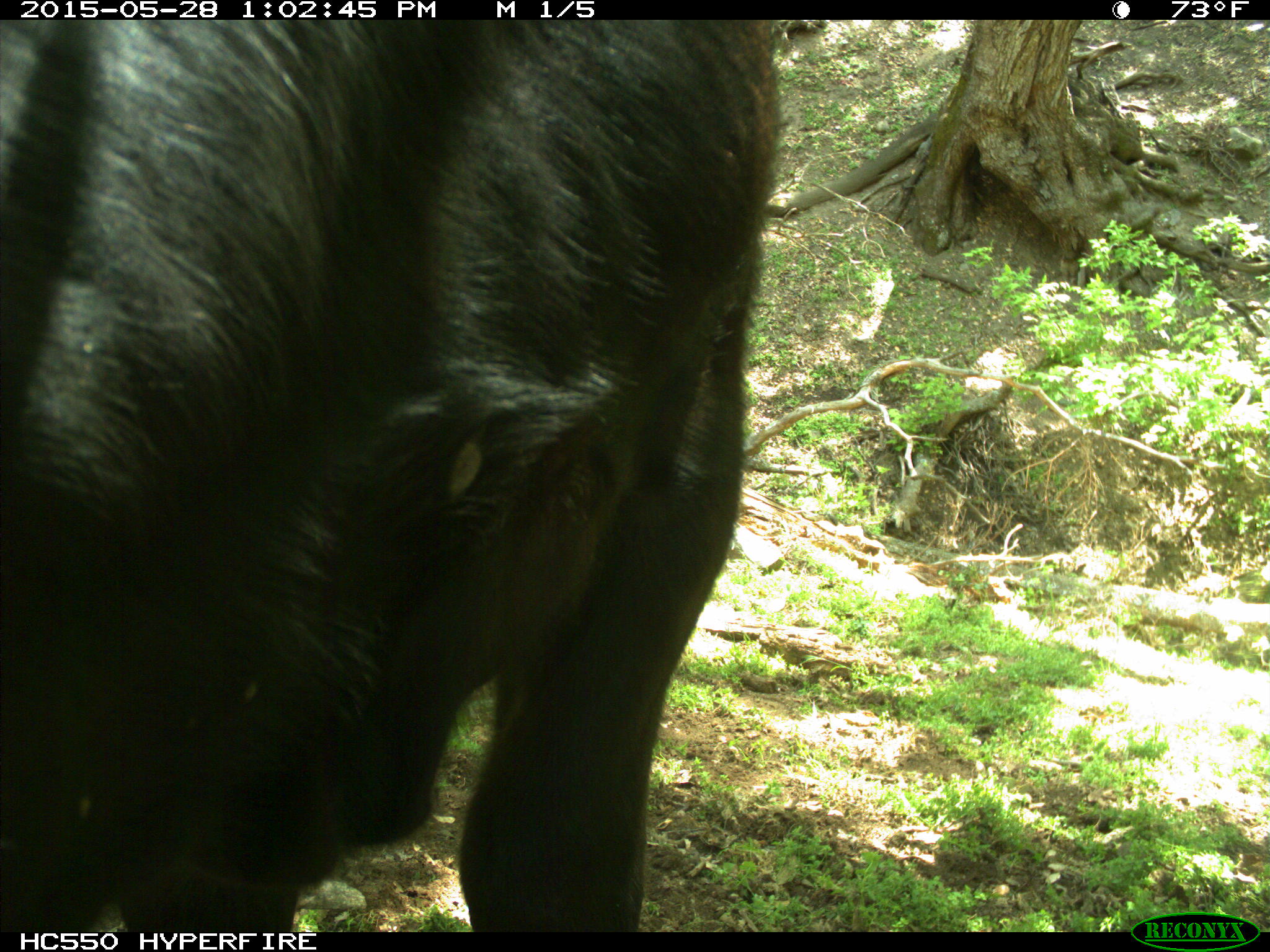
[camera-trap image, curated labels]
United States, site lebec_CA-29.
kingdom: Animalia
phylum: Chordata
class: Mammalia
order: Artiodactyla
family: Bovidae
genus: Bos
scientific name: Bos taurus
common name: domestic cow